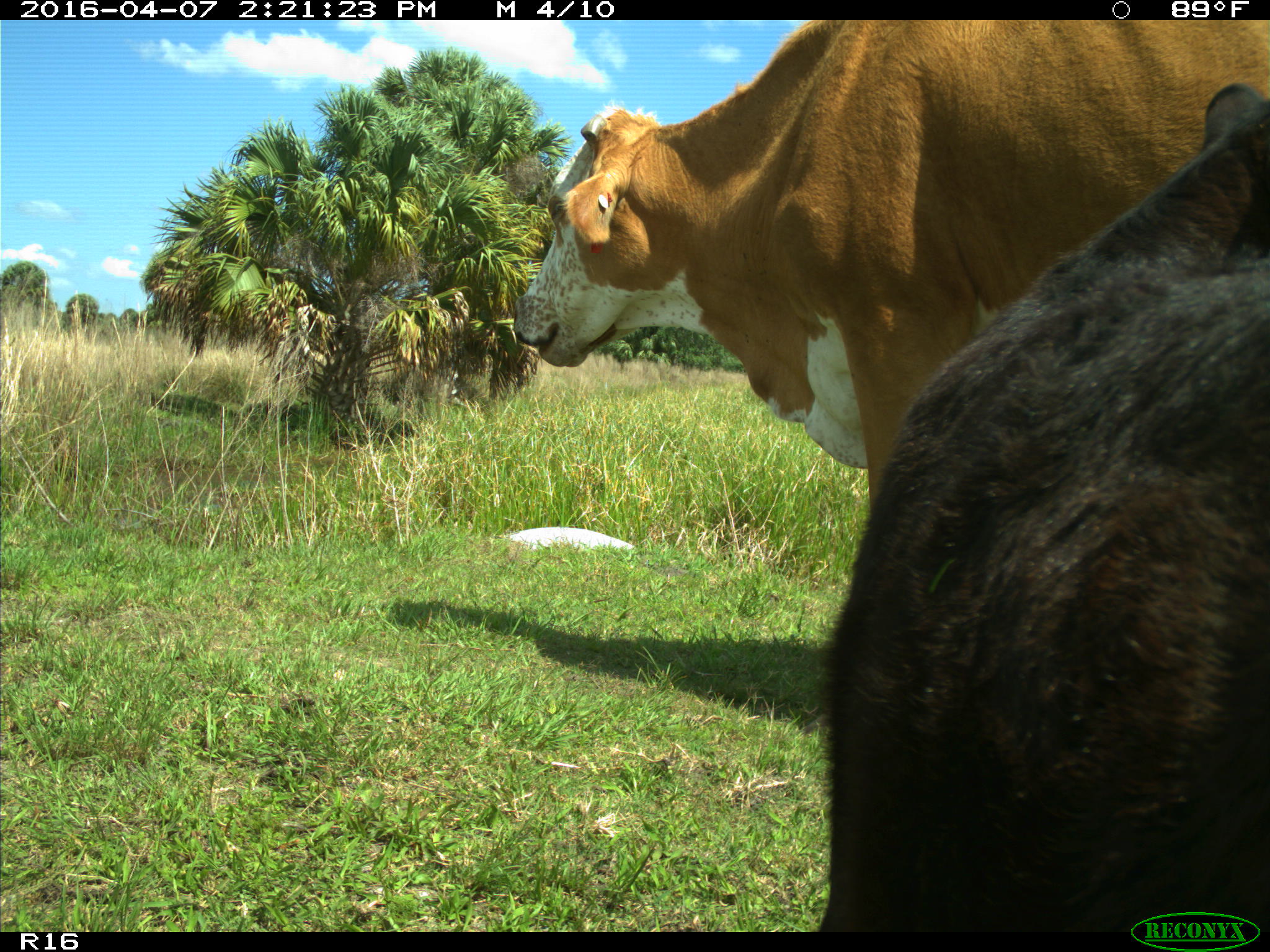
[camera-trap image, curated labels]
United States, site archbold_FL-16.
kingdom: Animalia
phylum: Chordata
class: Mammalia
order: Artiodactyla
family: Bovidae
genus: Bos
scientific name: Bos taurus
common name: domestic cow